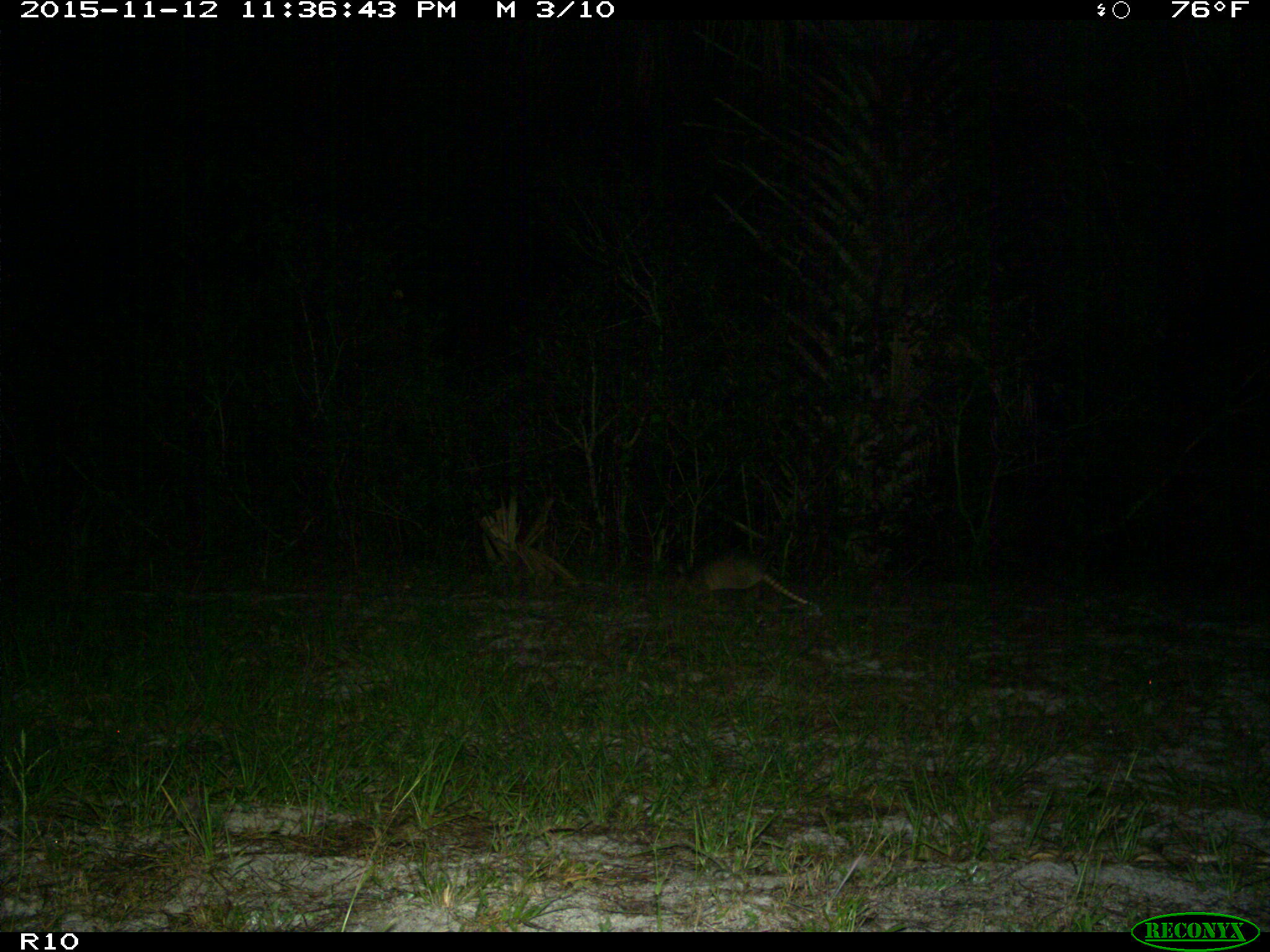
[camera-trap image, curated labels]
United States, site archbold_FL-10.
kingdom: Animalia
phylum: Chordata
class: Mammalia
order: Cingulata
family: Dasypodidae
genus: Dasypus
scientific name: Dasypus novemcinctus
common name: nine-banded armadillo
Dasypus novemcinctus (nine-banded armadillo).